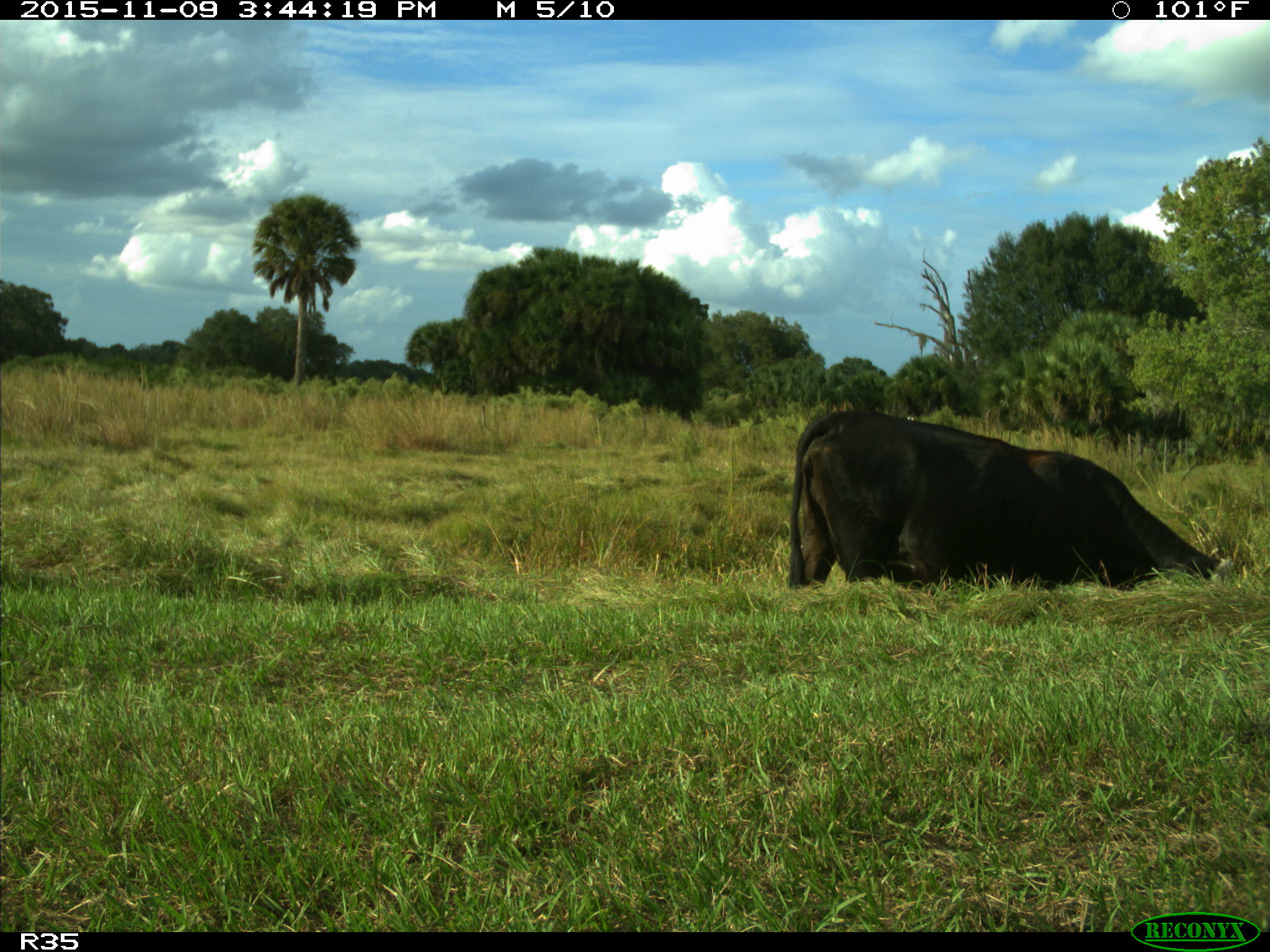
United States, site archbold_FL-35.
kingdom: Animalia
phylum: Chordata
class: Mammalia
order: Artiodactyla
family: Bovidae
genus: Bos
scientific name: Bos taurus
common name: domestic cow